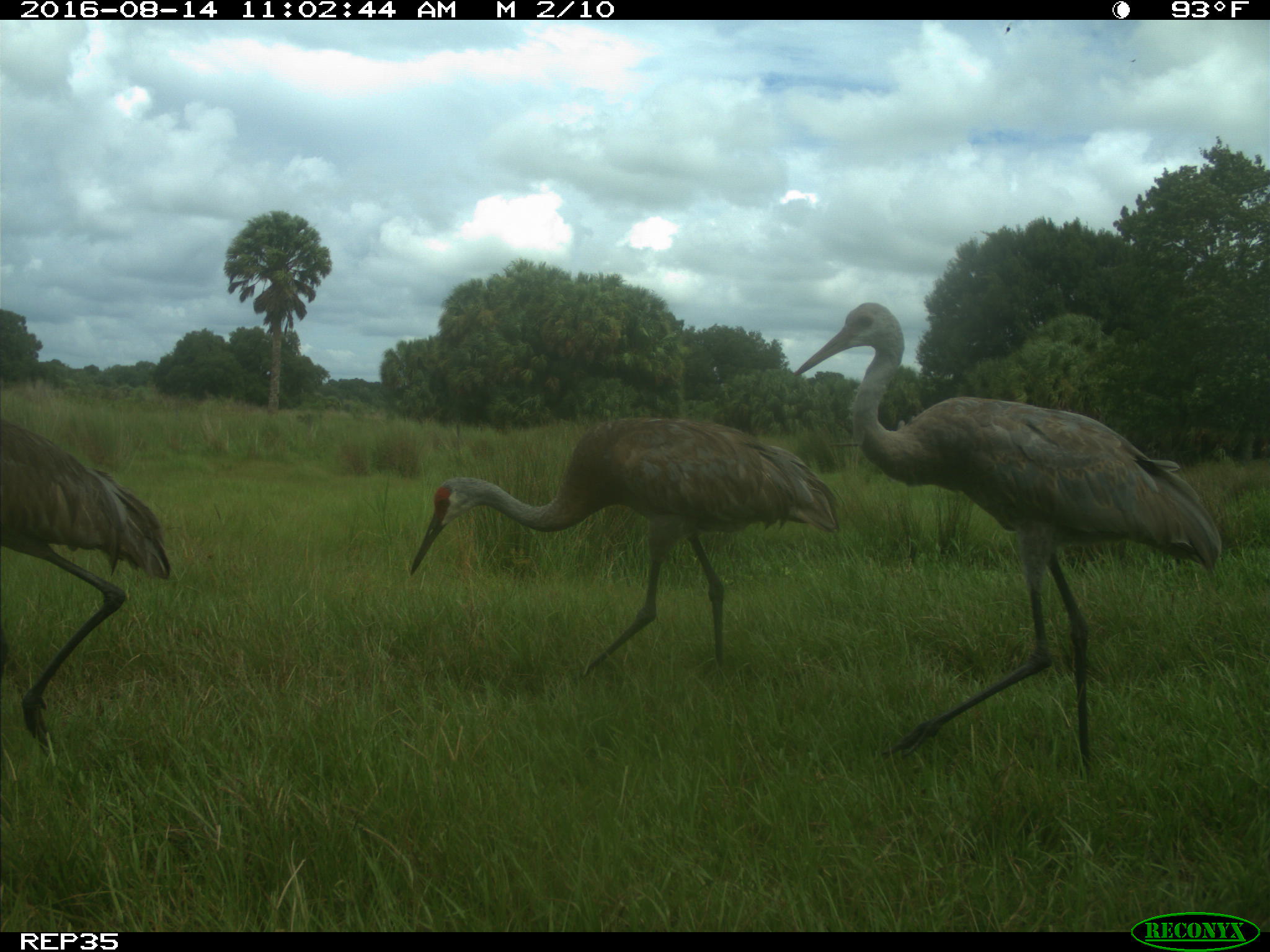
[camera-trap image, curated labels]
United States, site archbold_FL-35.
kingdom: Animalia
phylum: Chordata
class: Aves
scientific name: Aves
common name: birds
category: unidentified bird